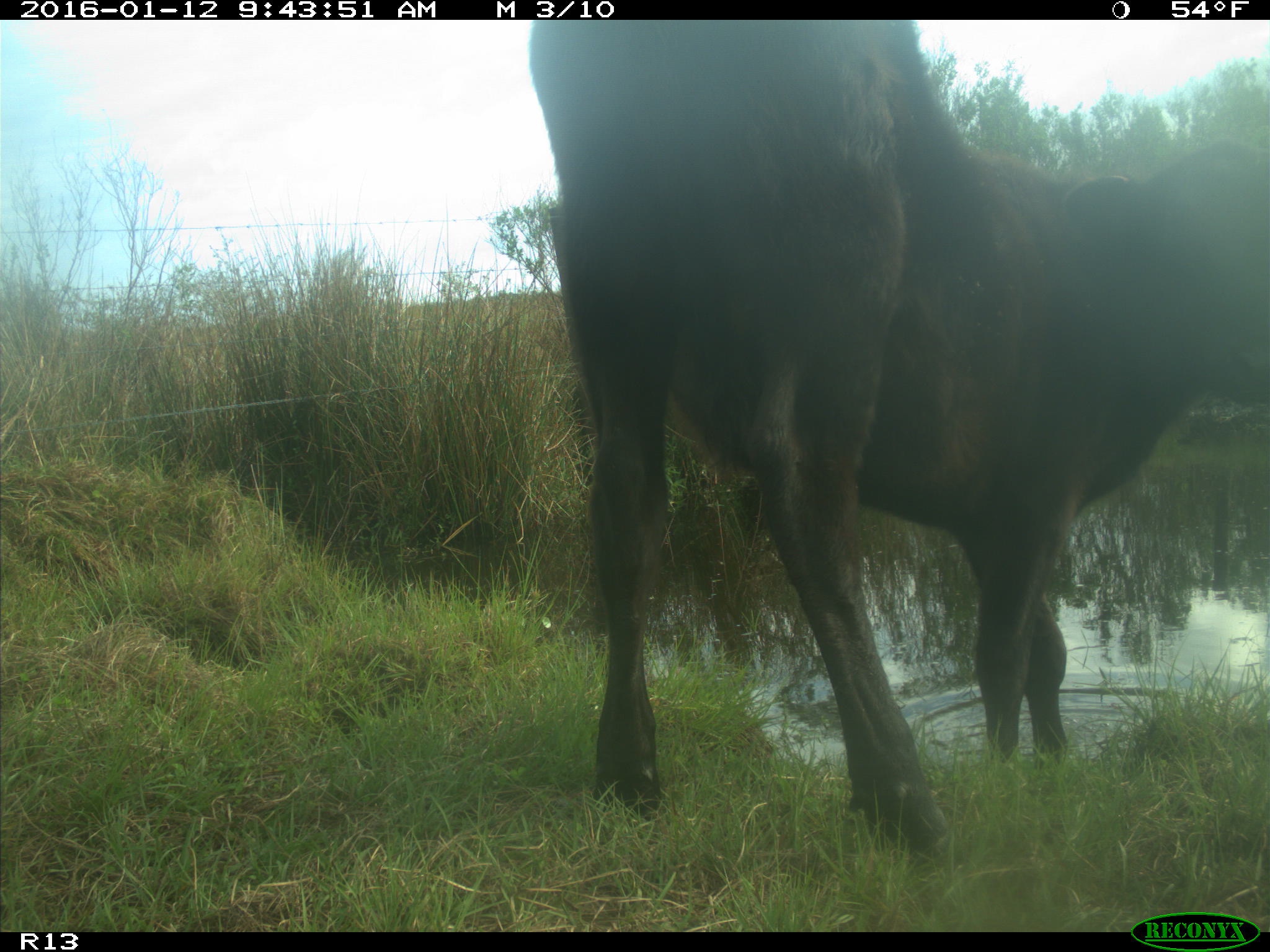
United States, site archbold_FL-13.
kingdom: Animalia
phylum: Chordata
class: Mammalia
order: Artiodactyla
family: Bovidae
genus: Bos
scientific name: Bos taurus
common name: domestic cow